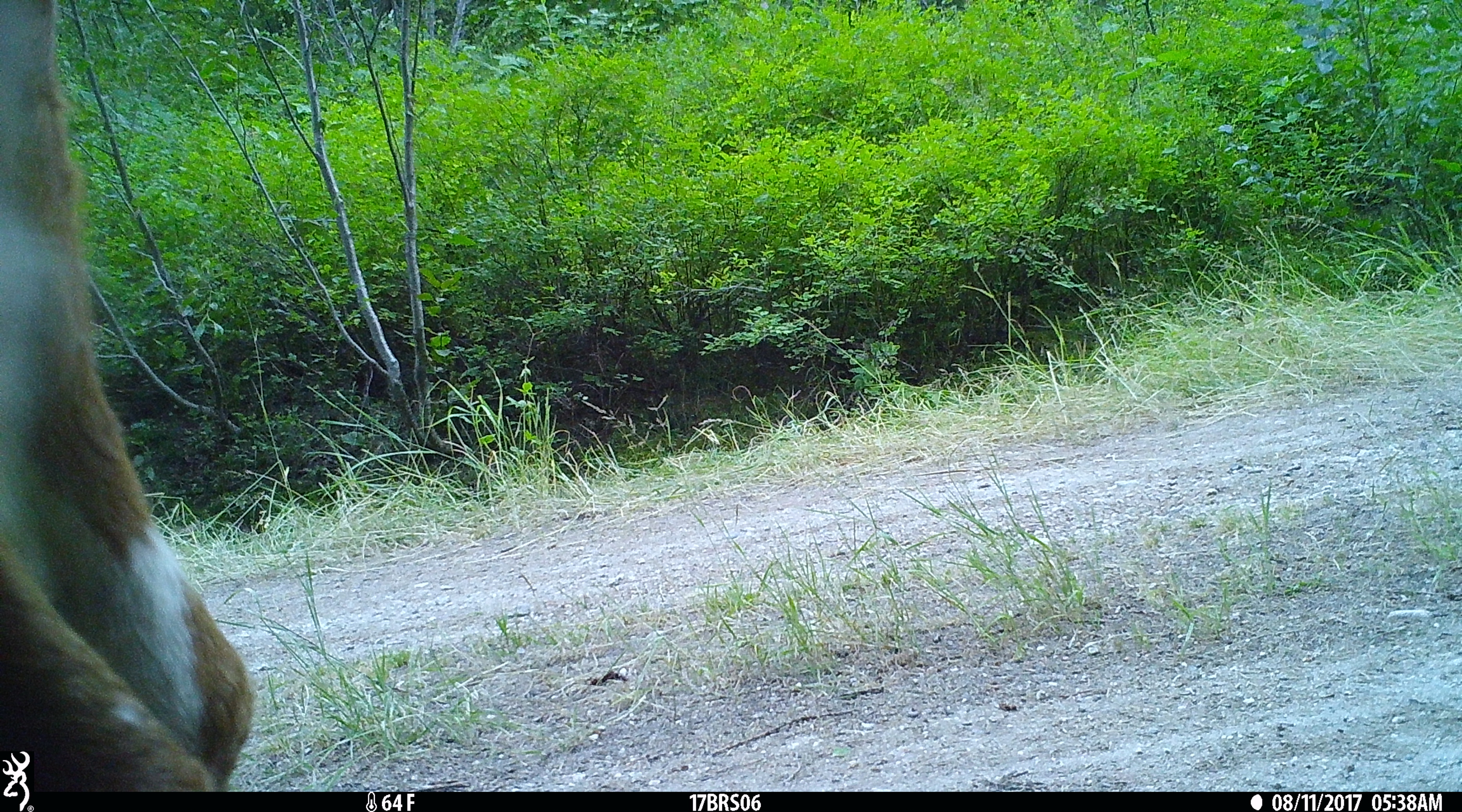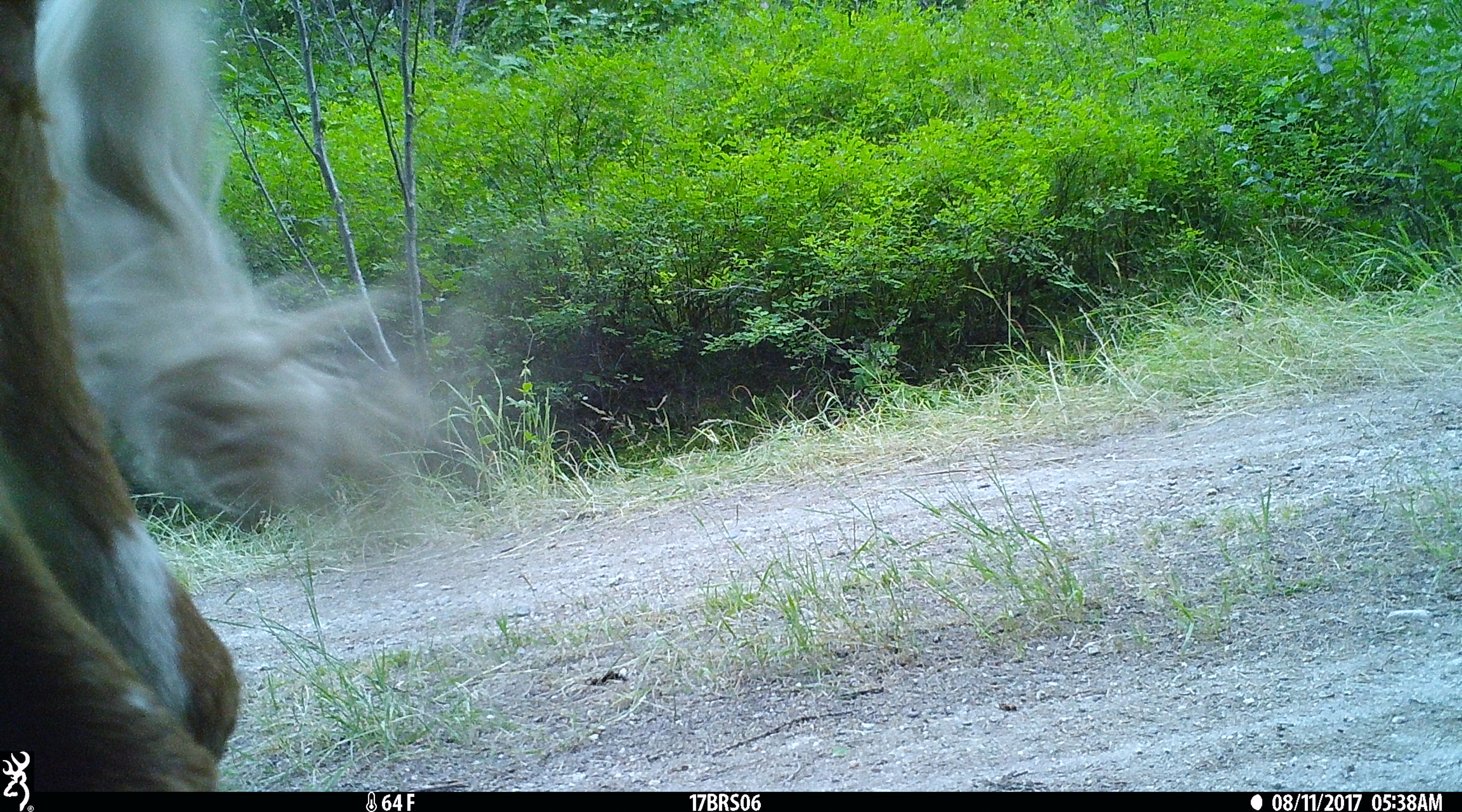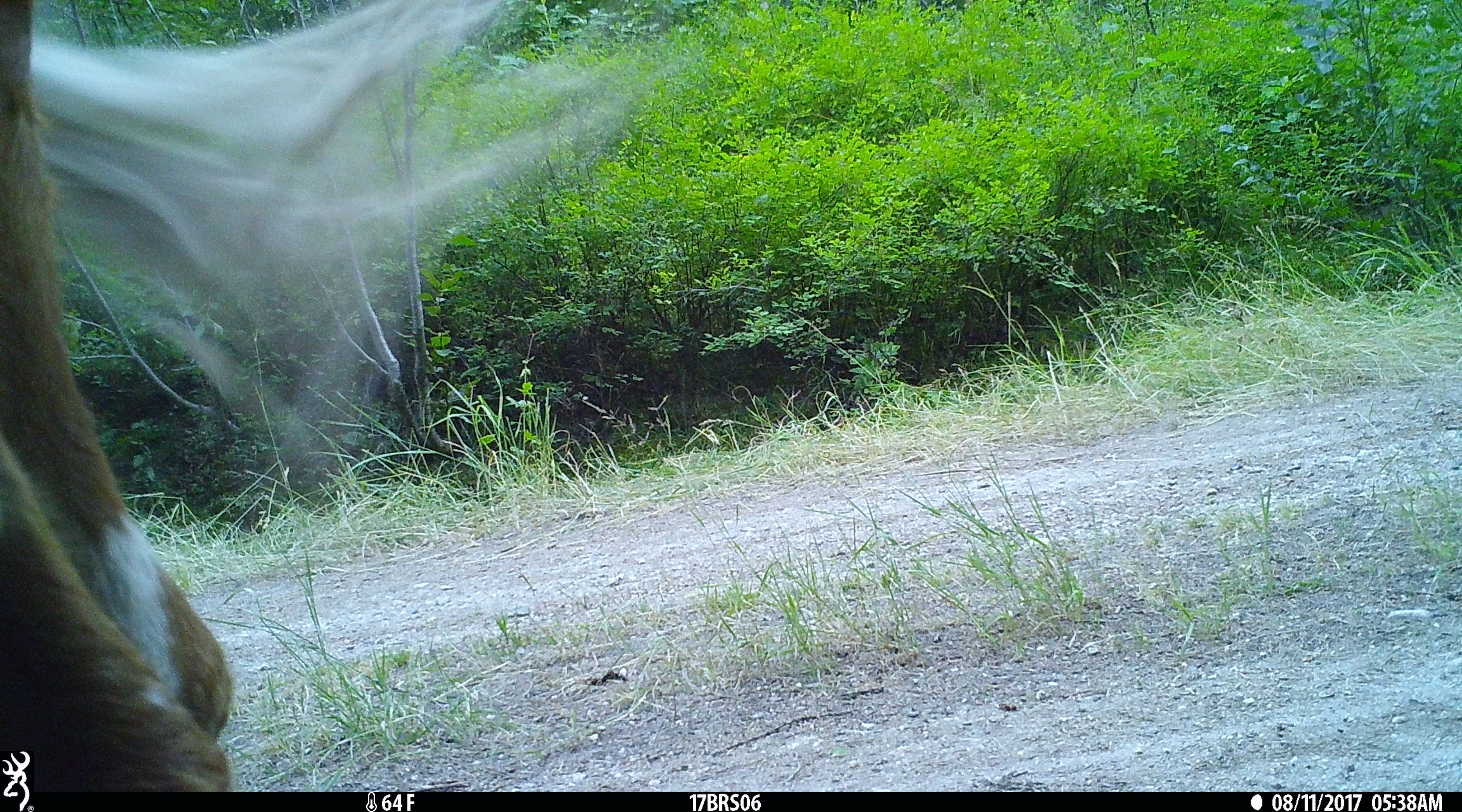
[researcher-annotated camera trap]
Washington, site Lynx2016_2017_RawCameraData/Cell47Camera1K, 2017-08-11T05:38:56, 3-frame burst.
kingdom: Animalia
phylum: Chordata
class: Mammalia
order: Artiodactyla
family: Bovidae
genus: Bos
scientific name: Bos taurus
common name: domestic cattle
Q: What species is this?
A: Domestic cattle (Bos taurus).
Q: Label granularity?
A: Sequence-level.